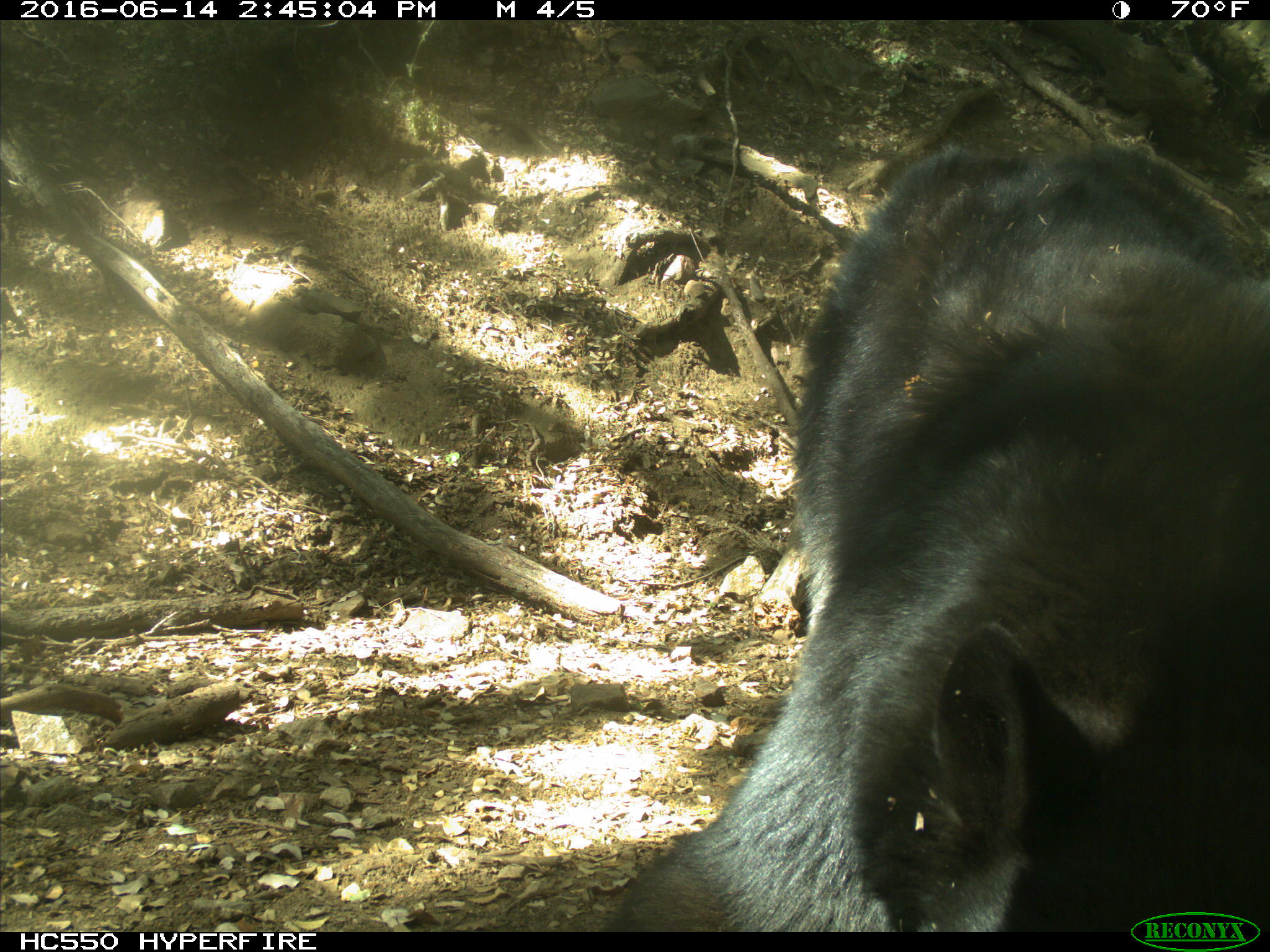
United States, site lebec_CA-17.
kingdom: Animalia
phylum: Chordata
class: Mammalia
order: Carnivora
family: Ursidae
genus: Ursus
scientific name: Ursus americanus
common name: american black bear